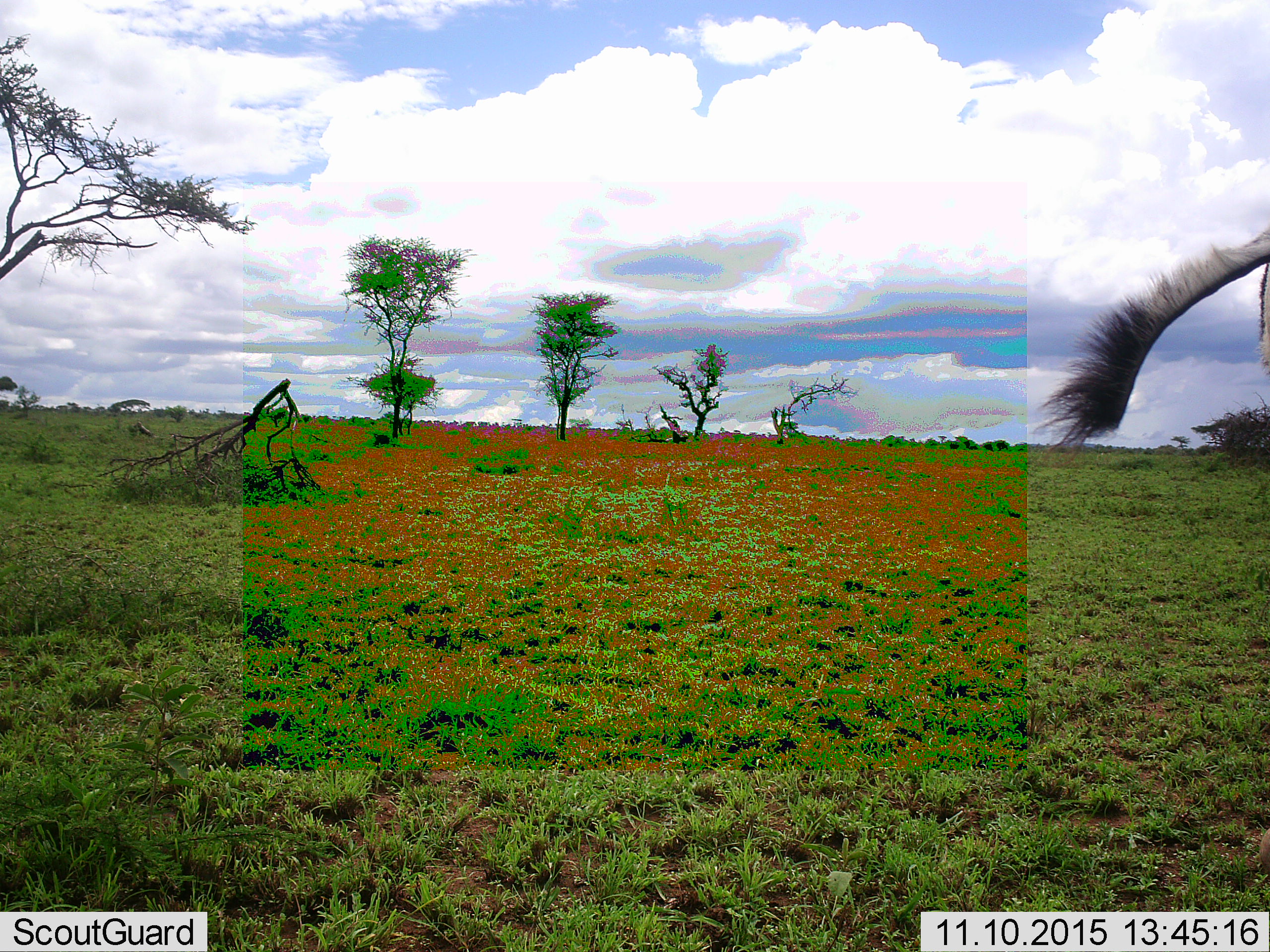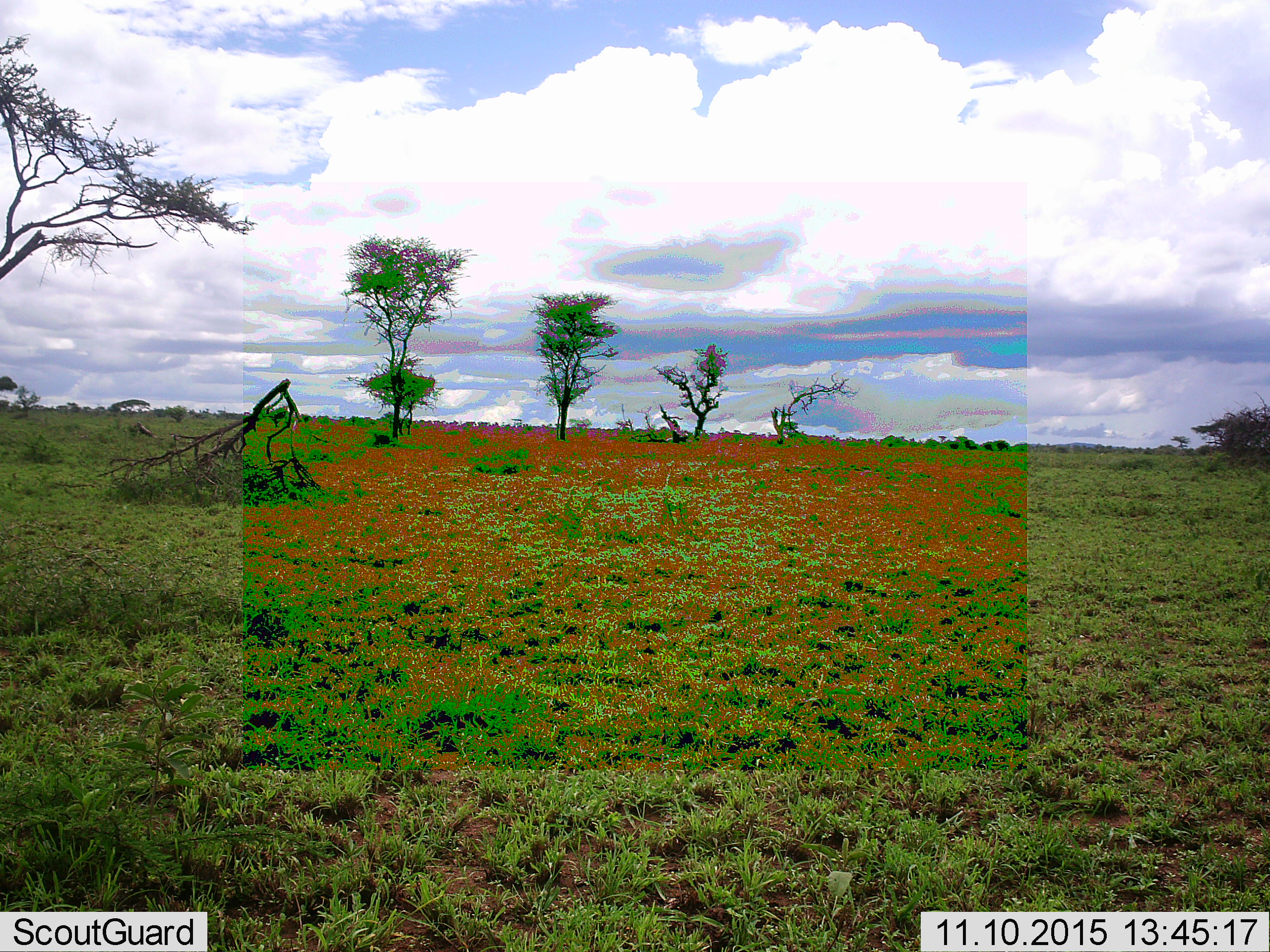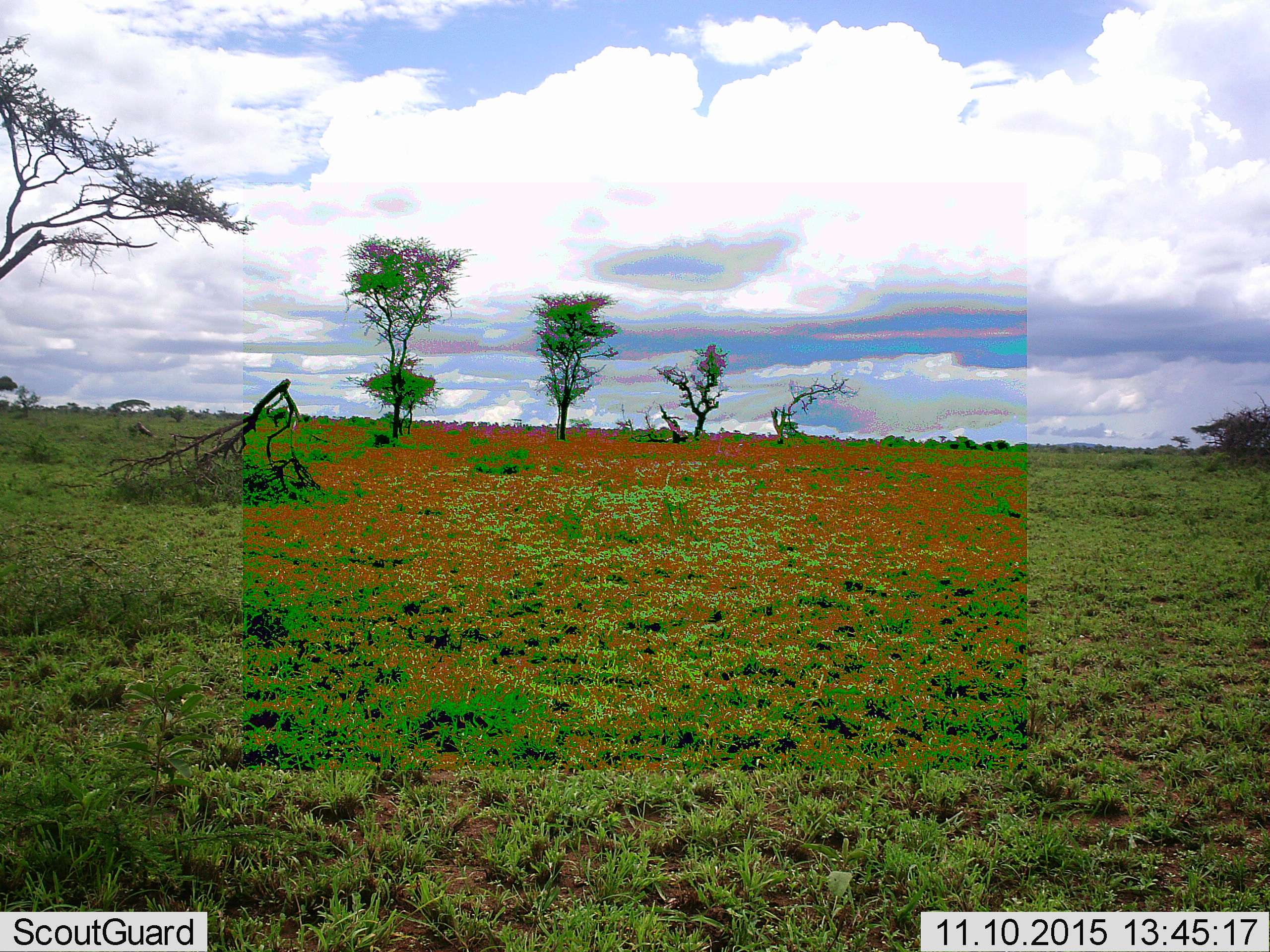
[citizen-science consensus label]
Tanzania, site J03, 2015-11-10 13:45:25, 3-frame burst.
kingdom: Animalia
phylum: Chordata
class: Mammalia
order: Perissodactyla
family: Equidae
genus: Equus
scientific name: Equus quagga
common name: plains zebra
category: zebra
Zebra (plains zebra) (Equus quagga), count 1. Behavior (volunteer vote fractions): standing 33%, resting 0%, moving 67%, interacting 0%. Young present (vote fraction): 67%. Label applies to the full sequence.